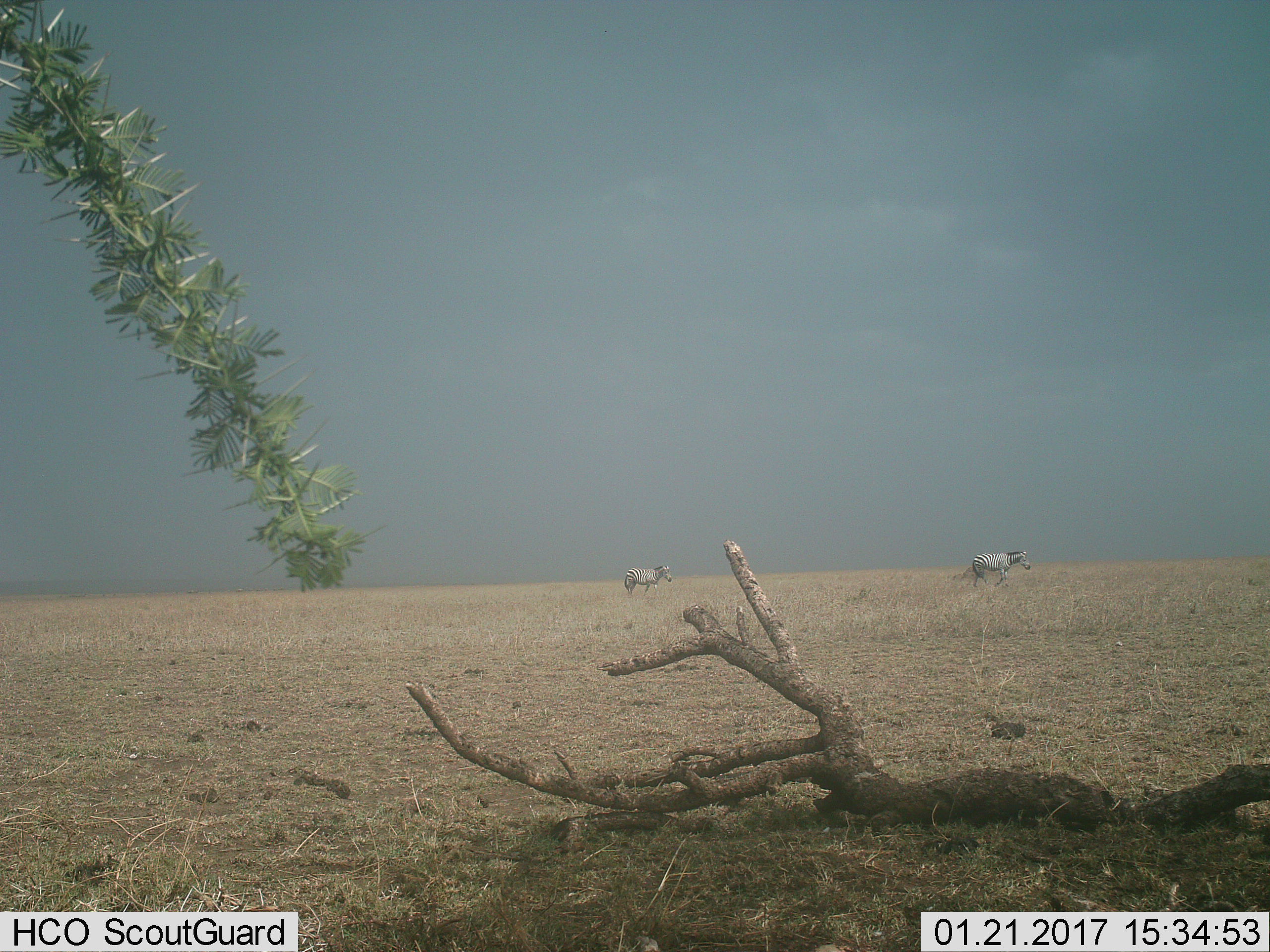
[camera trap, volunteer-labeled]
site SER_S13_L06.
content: unidentified animal